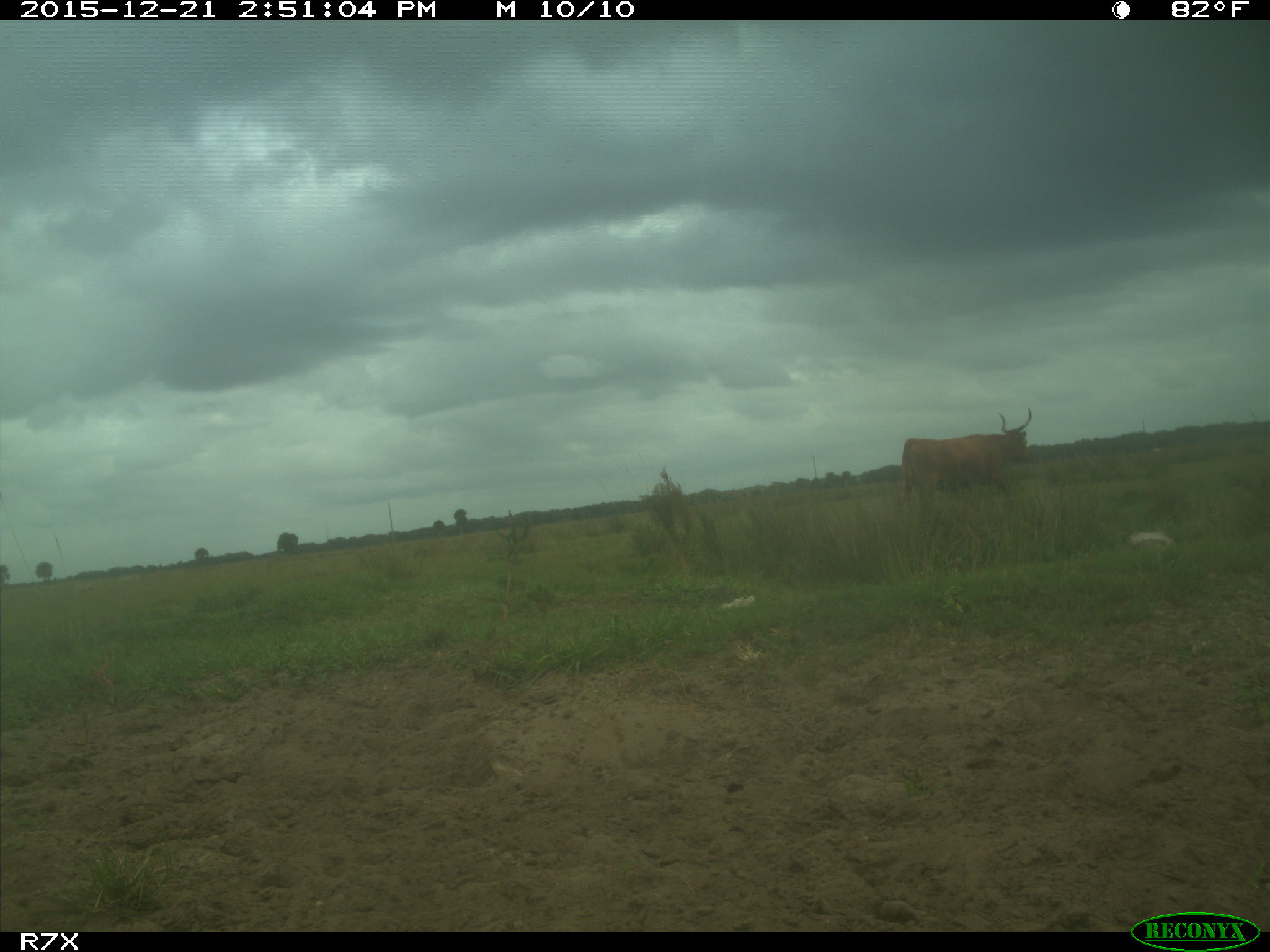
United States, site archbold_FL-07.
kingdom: Animalia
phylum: Chordata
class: Mammalia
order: Artiodactyla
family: Bovidae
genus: Bos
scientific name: Bos taurus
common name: domestic cow